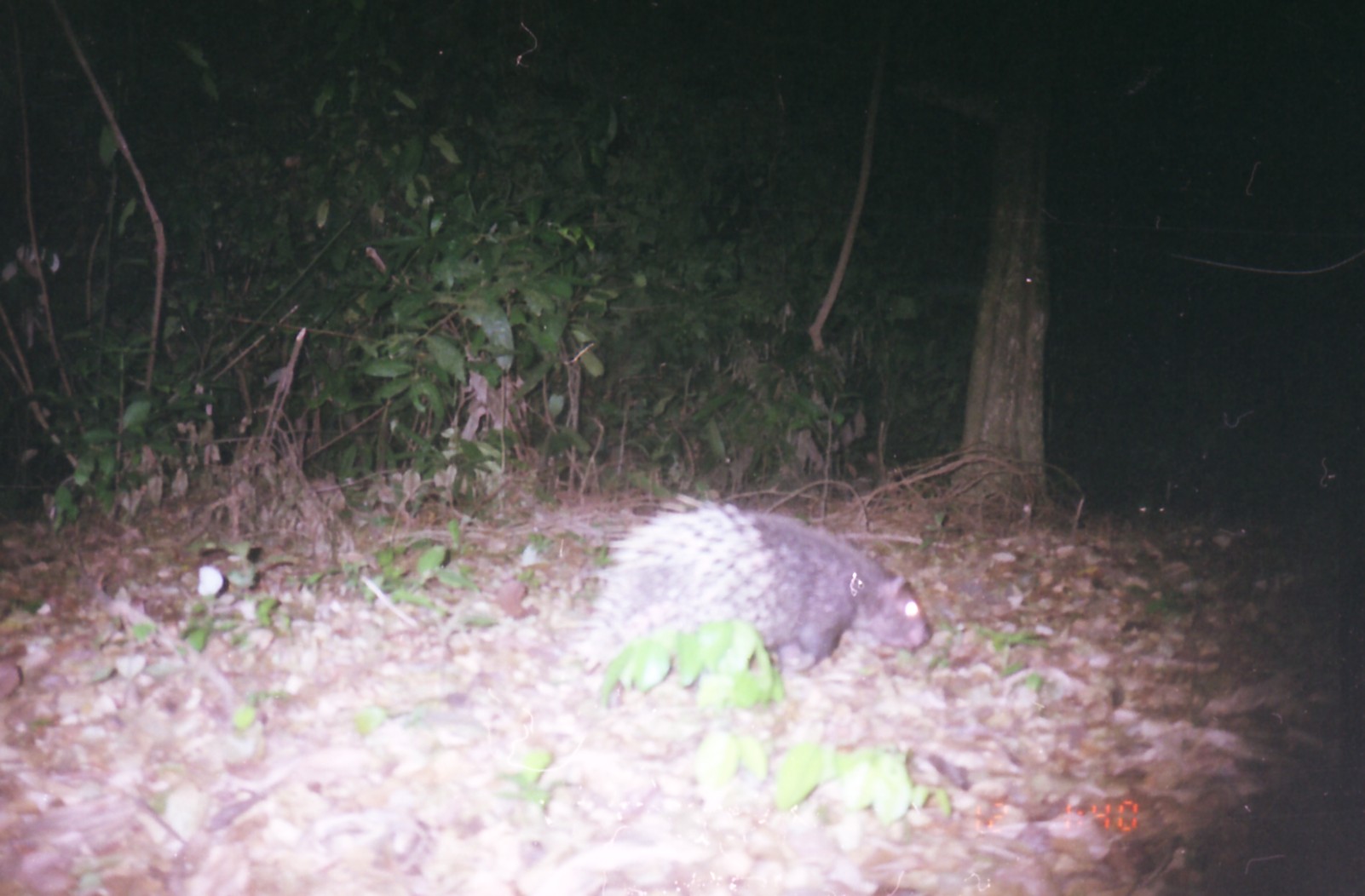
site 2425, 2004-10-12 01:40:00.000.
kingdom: Animalia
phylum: Chordata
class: Mammalia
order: Rodentia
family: Hystricidae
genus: Hystrix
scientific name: Hystrix brachyura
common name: east asian porcupine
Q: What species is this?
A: Hystrix brachyura (east asian porcupine).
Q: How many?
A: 1.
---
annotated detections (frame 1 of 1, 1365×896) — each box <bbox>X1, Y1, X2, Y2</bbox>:
hystrix brachyura: <bbox>567, 496, 935, 707</bbox>